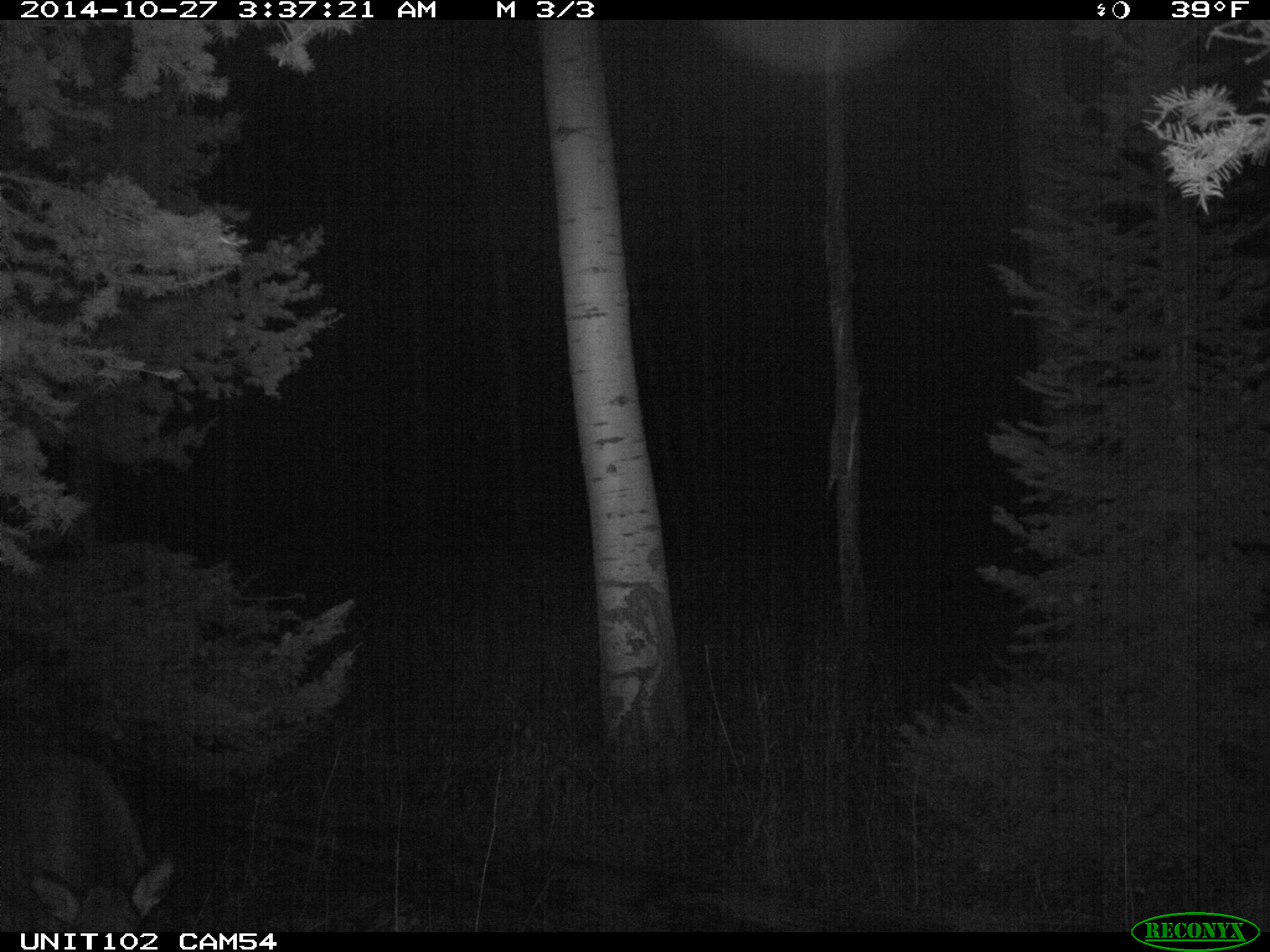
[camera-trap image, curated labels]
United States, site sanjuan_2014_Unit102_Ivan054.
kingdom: Animalia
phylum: Chordata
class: Mammalia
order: Artiodactyla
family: Cervidae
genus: Cervus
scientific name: Cervus elaphus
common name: red deer